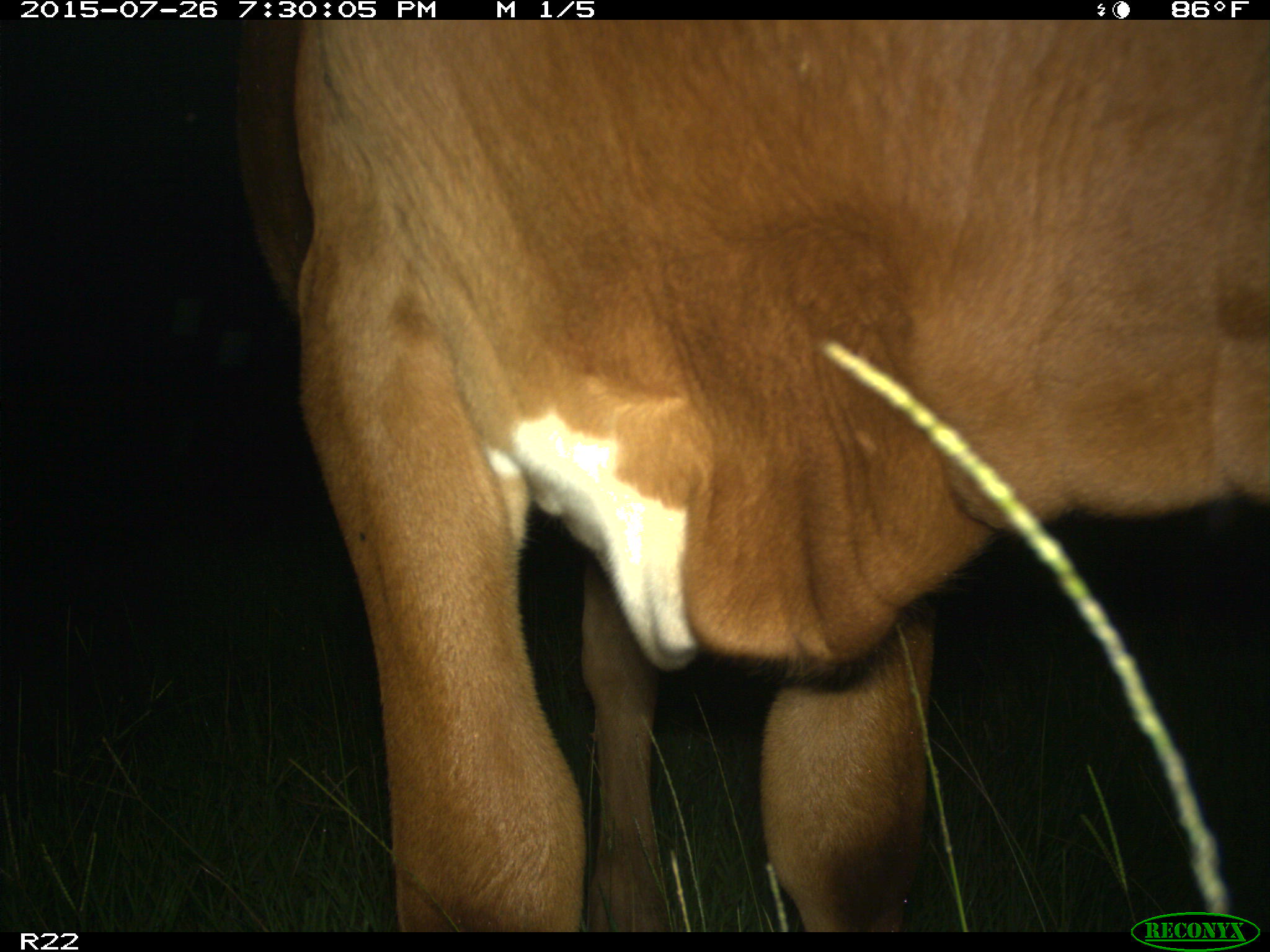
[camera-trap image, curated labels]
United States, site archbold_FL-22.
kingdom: Animalia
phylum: Chordata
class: Mammalia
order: Artiodactyla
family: Bovidae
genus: Bos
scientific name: Bos taurus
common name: domestic cow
Bos taurus (domestic cow).